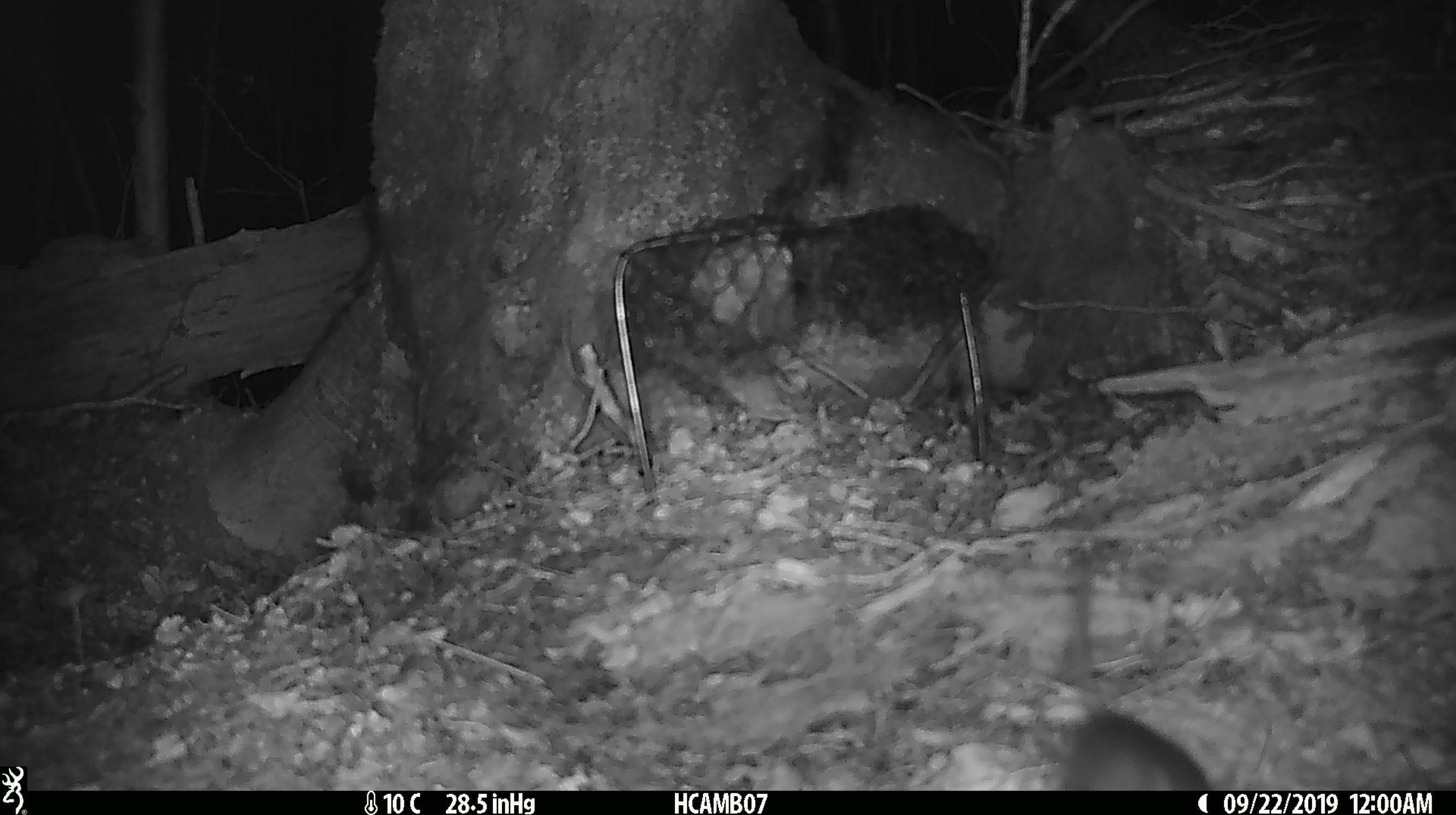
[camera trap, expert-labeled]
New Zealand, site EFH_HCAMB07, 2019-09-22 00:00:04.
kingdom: Animalia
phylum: Chordata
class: Mammalia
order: Rodentia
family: Muridae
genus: Mus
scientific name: Mus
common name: mouse